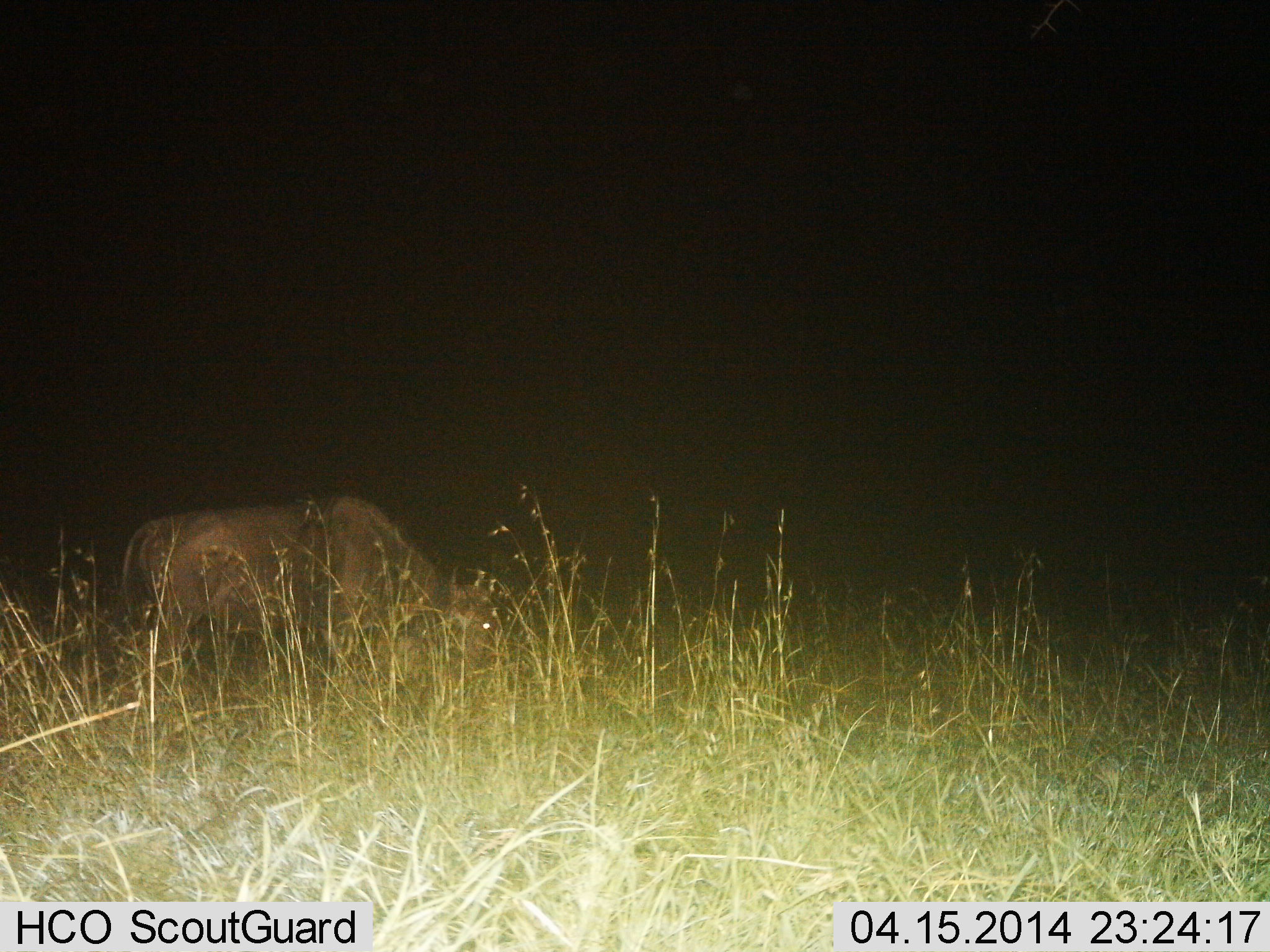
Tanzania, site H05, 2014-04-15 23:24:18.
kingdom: Animalia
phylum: Chordata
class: Mammalia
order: Artiodactyla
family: Bovidae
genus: Connochaetes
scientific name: Connochaetes taurinus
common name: blue wildebeest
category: wildebeest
Wildebeest (blue wildebeest) (Connochaetes taurinus), count 1. Behavior (volunteer vote fractions): standing 10%, resting 0%, moving 0%, interacting 0%. Young present (vote fraction): 0%. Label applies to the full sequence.